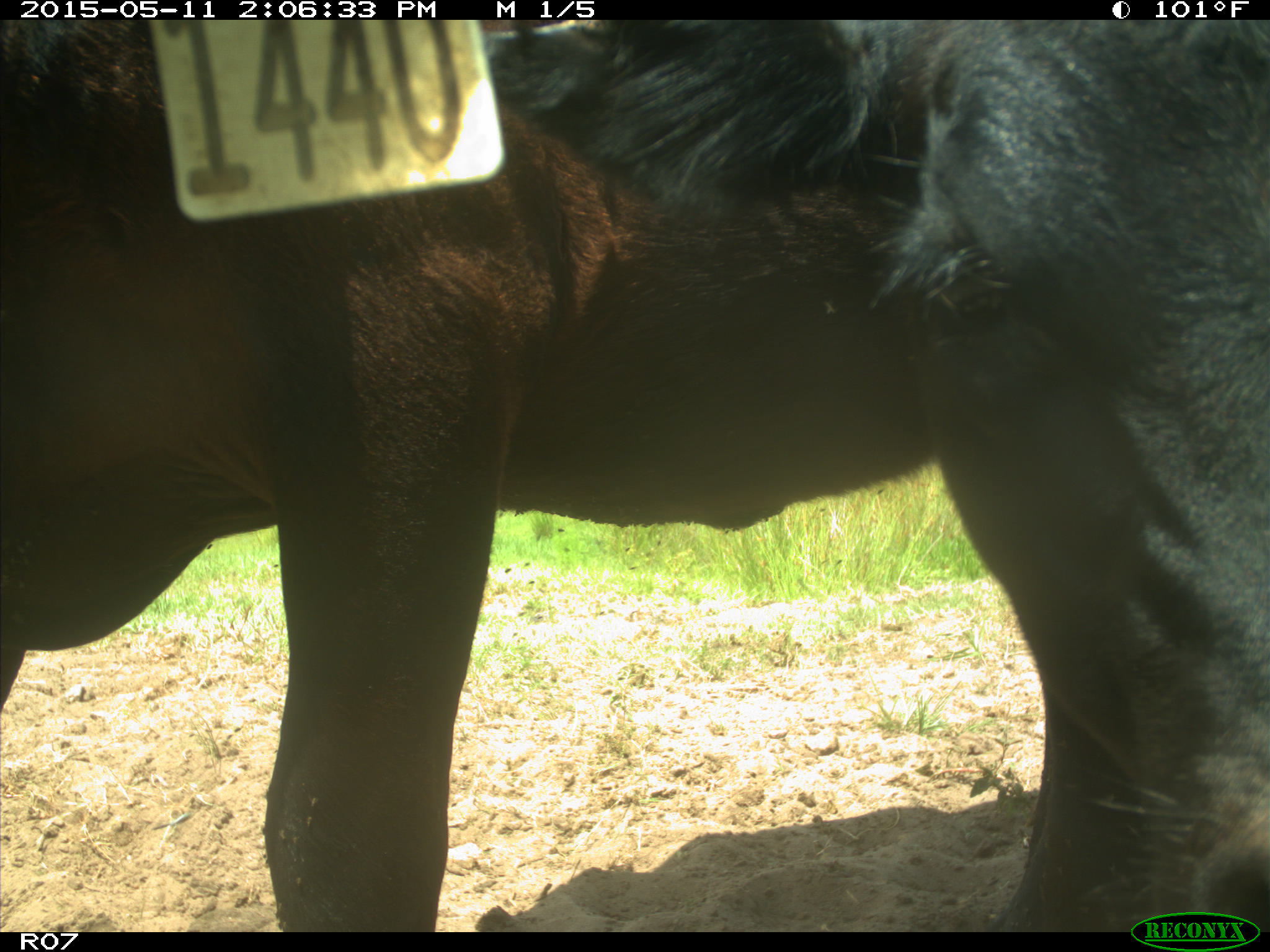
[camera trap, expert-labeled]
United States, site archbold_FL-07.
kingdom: Animalia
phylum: Chordata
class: Mammalia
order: Artiodactyla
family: Bovidae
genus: Bos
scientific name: Bos taurus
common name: domestic cow